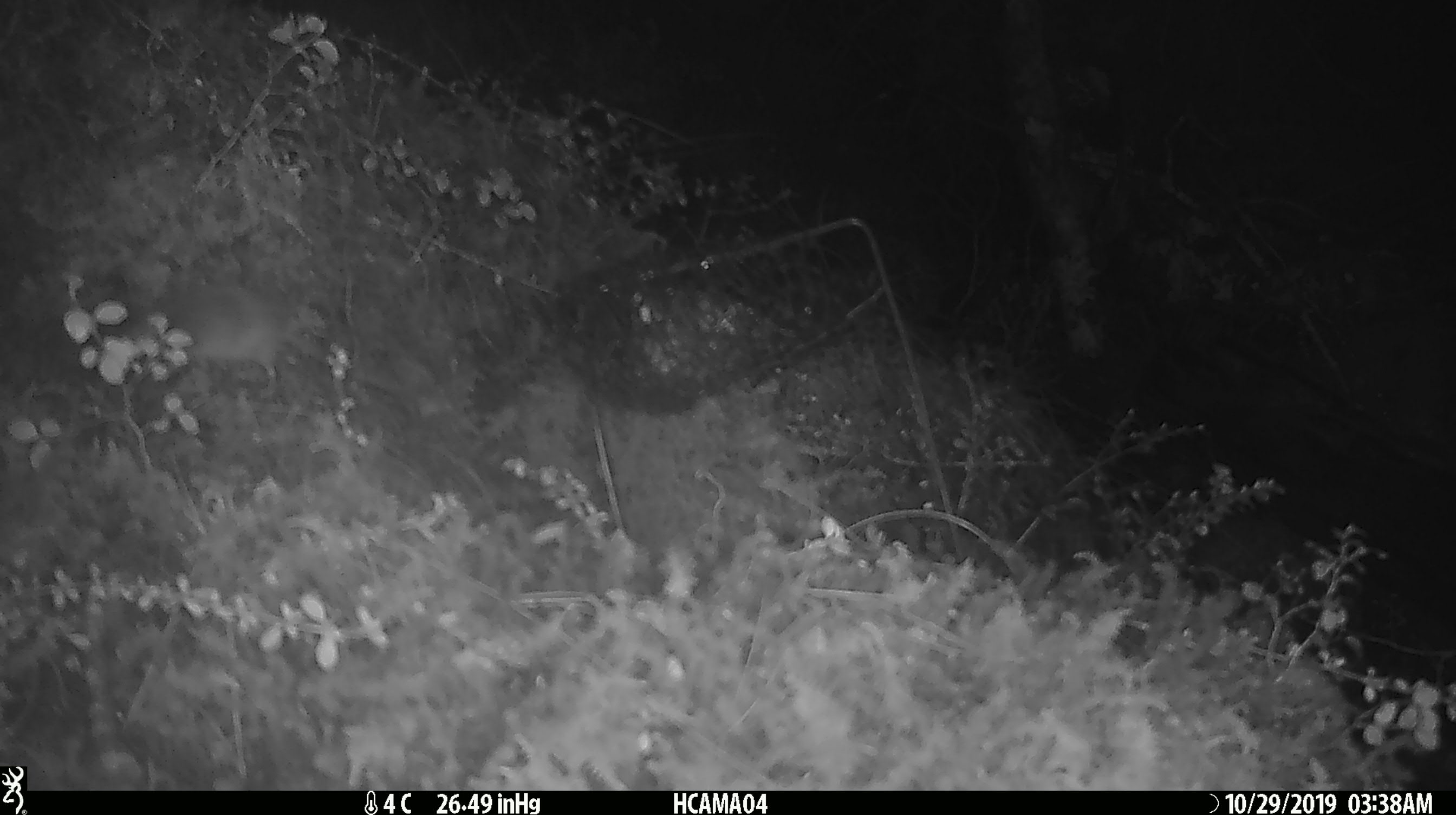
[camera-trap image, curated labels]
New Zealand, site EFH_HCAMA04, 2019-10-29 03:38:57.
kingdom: Animalia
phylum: Chordata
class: Mammalia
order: Rodentia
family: Muridae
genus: Mus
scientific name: Mus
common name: mouse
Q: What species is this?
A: Mouse (Mus).